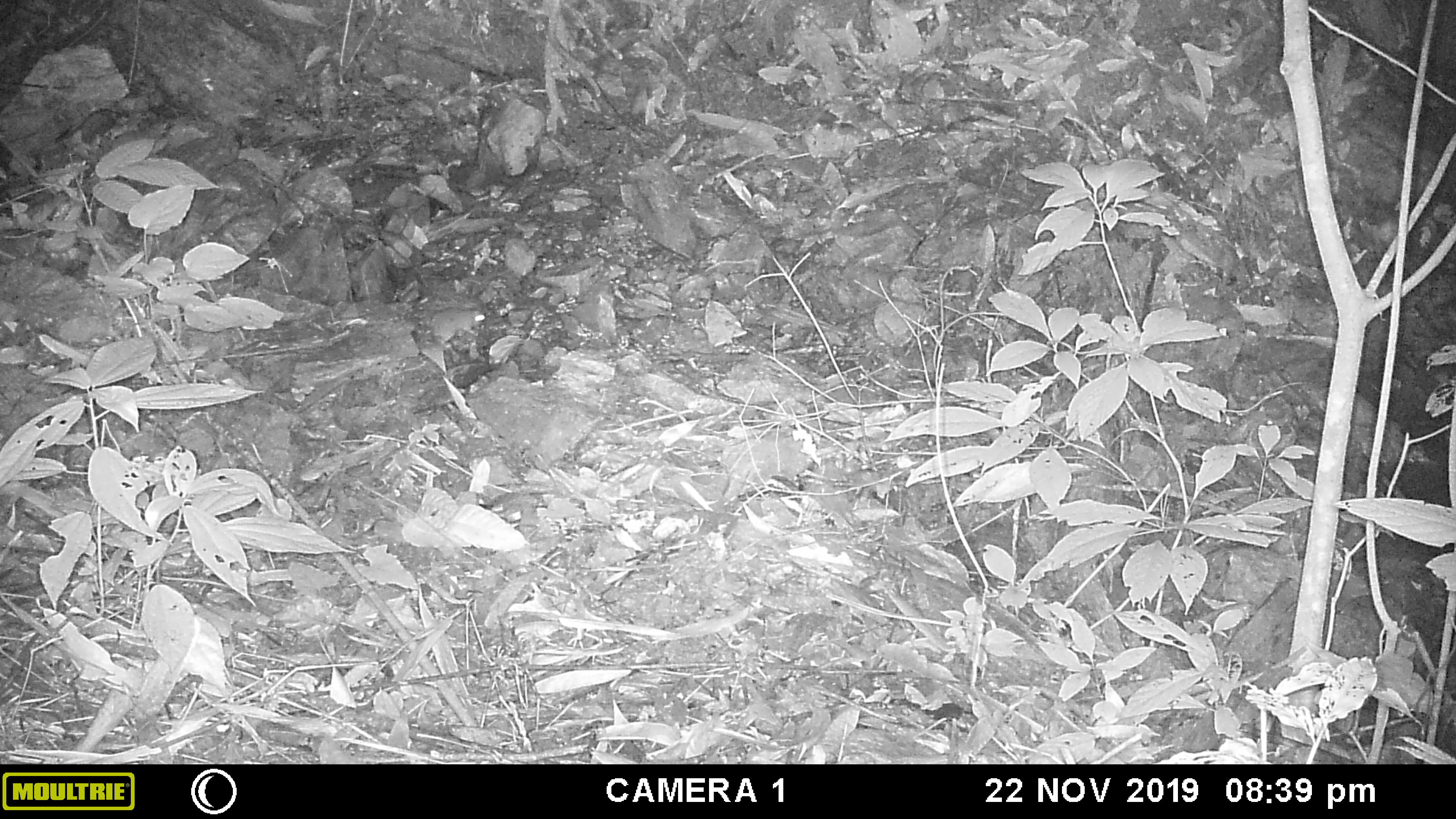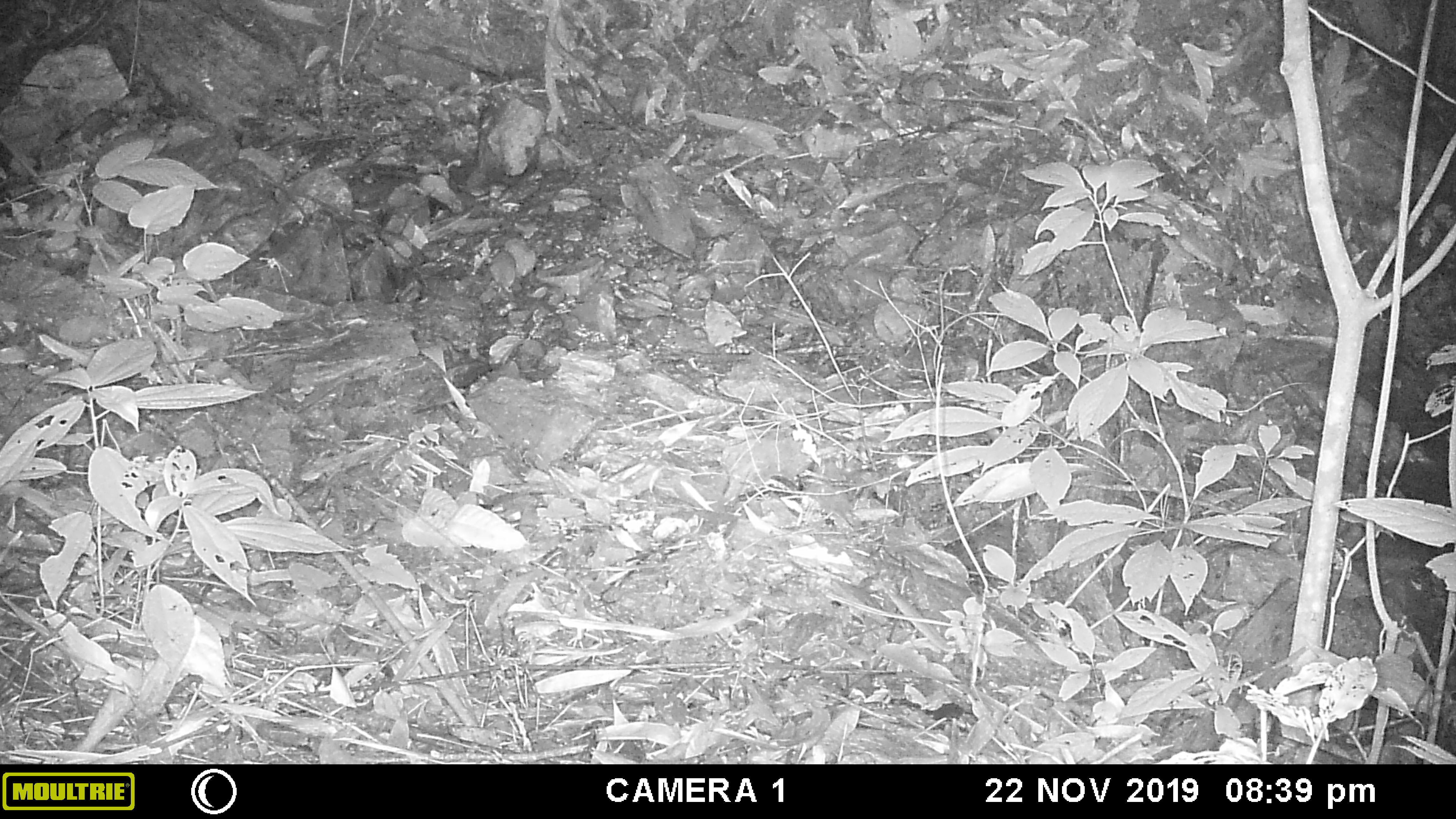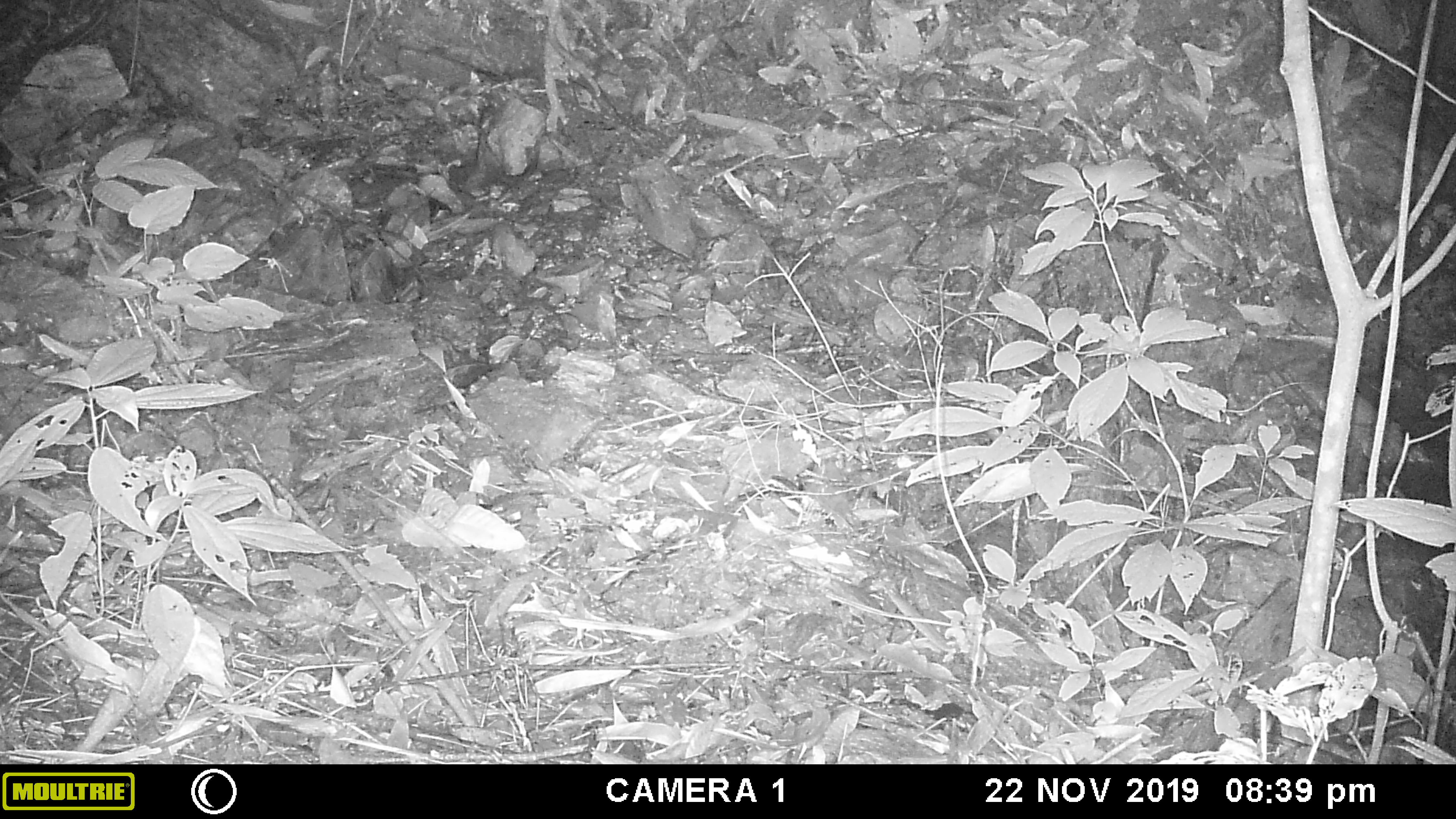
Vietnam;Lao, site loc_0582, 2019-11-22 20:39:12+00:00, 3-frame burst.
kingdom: Animalia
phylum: Chordata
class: Mammalia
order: Rodentia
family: Muridae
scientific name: Muridae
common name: old-world mice and rats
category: unidentified murid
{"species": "unidentified murid (old-world mice and rats) (Muridae)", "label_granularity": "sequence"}